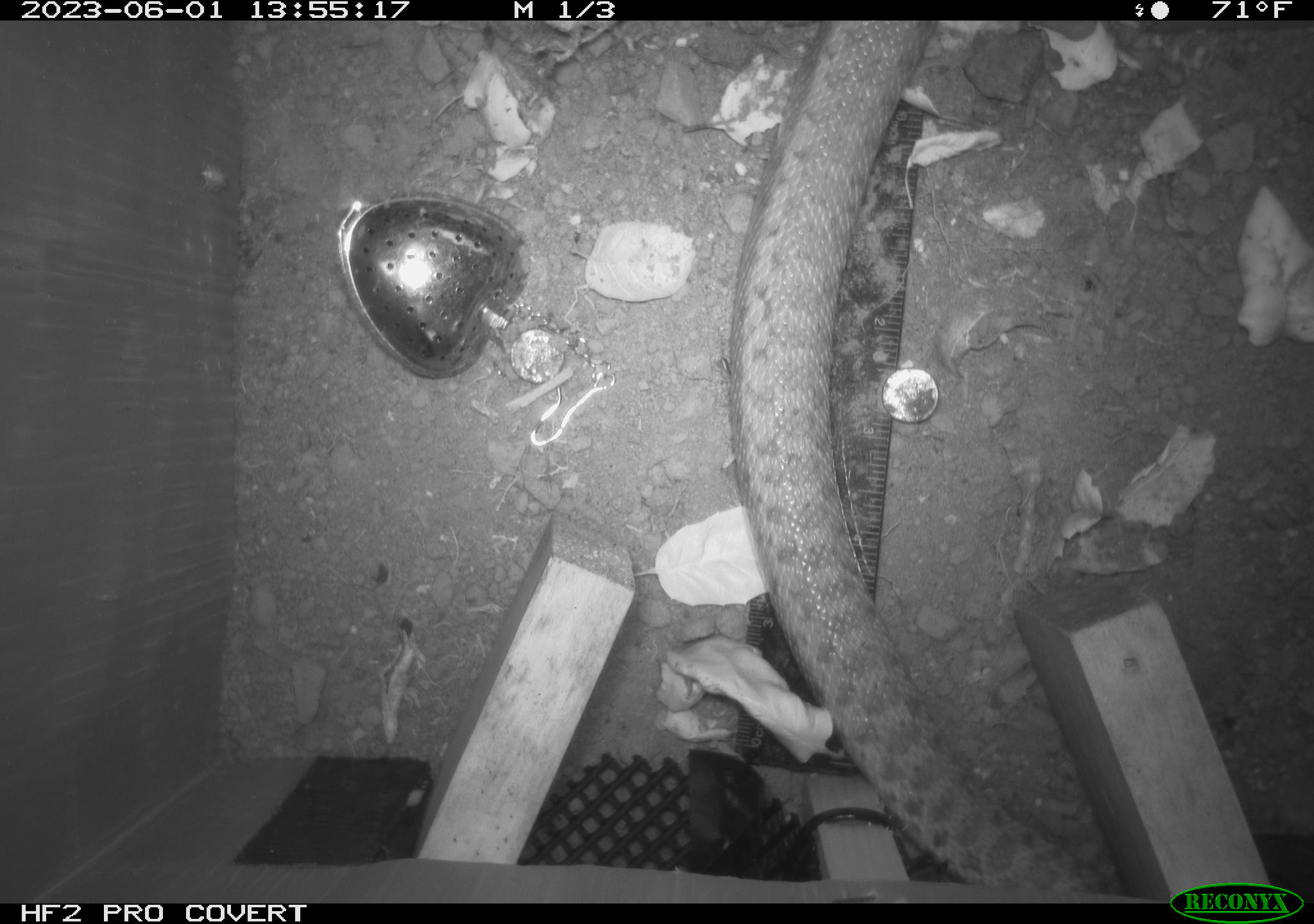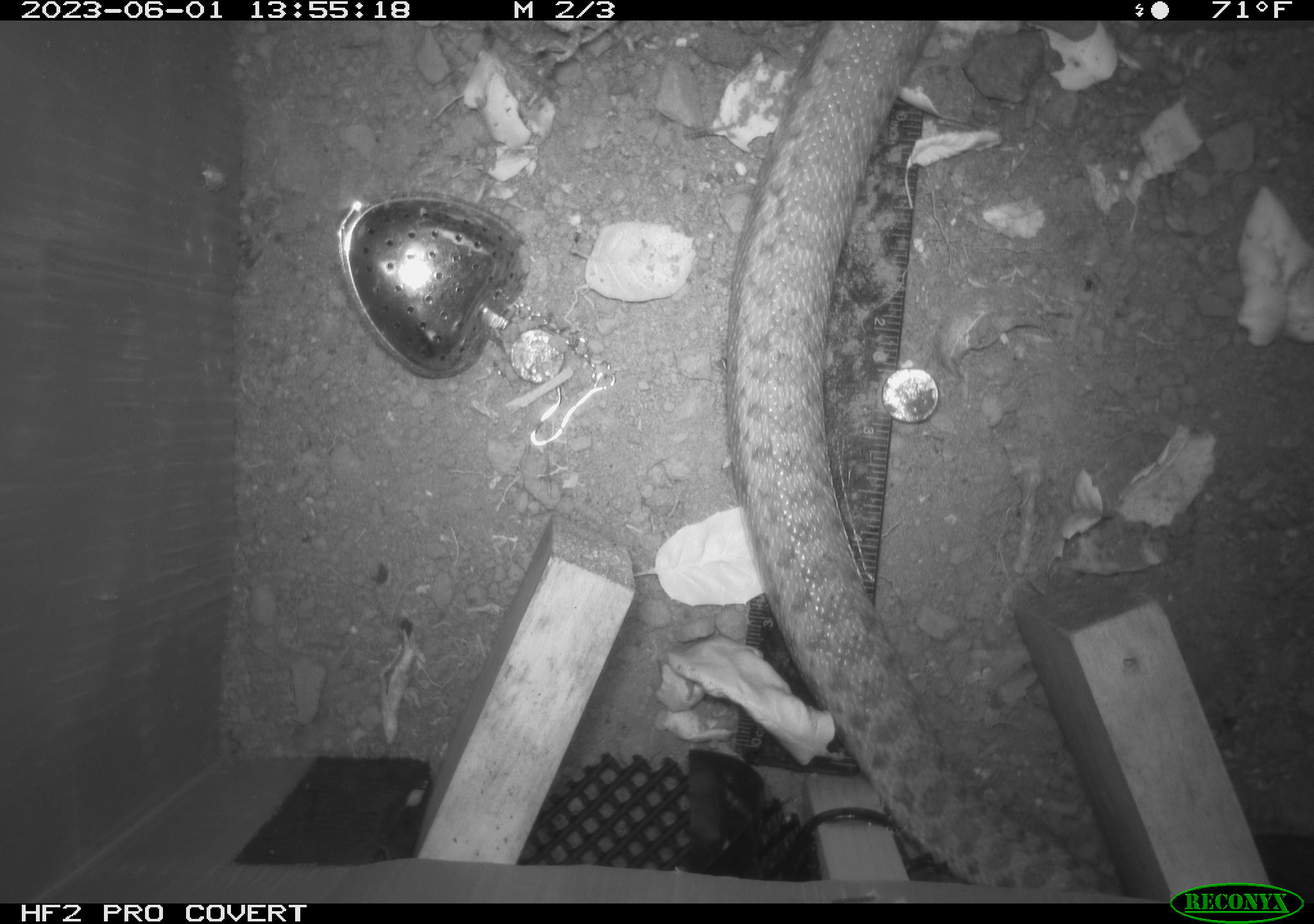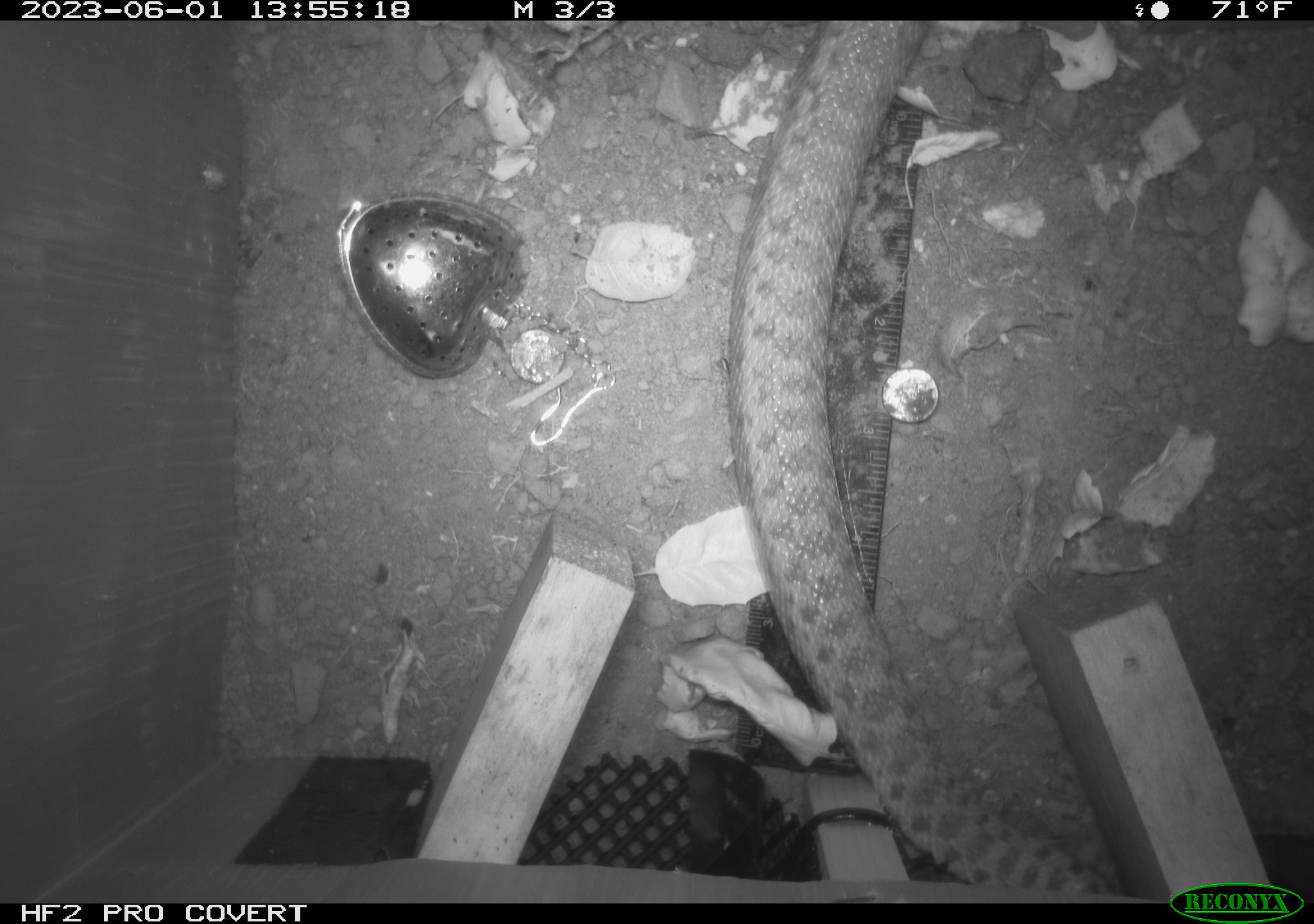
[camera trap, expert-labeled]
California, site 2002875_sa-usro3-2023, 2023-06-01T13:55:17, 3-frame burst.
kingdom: Animalia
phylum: Chordata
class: Reptilia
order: Squamata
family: Colubridae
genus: Pituophis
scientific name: Pituophis catenifer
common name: gophersnake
Gophersnake (Pituophis catenifer).